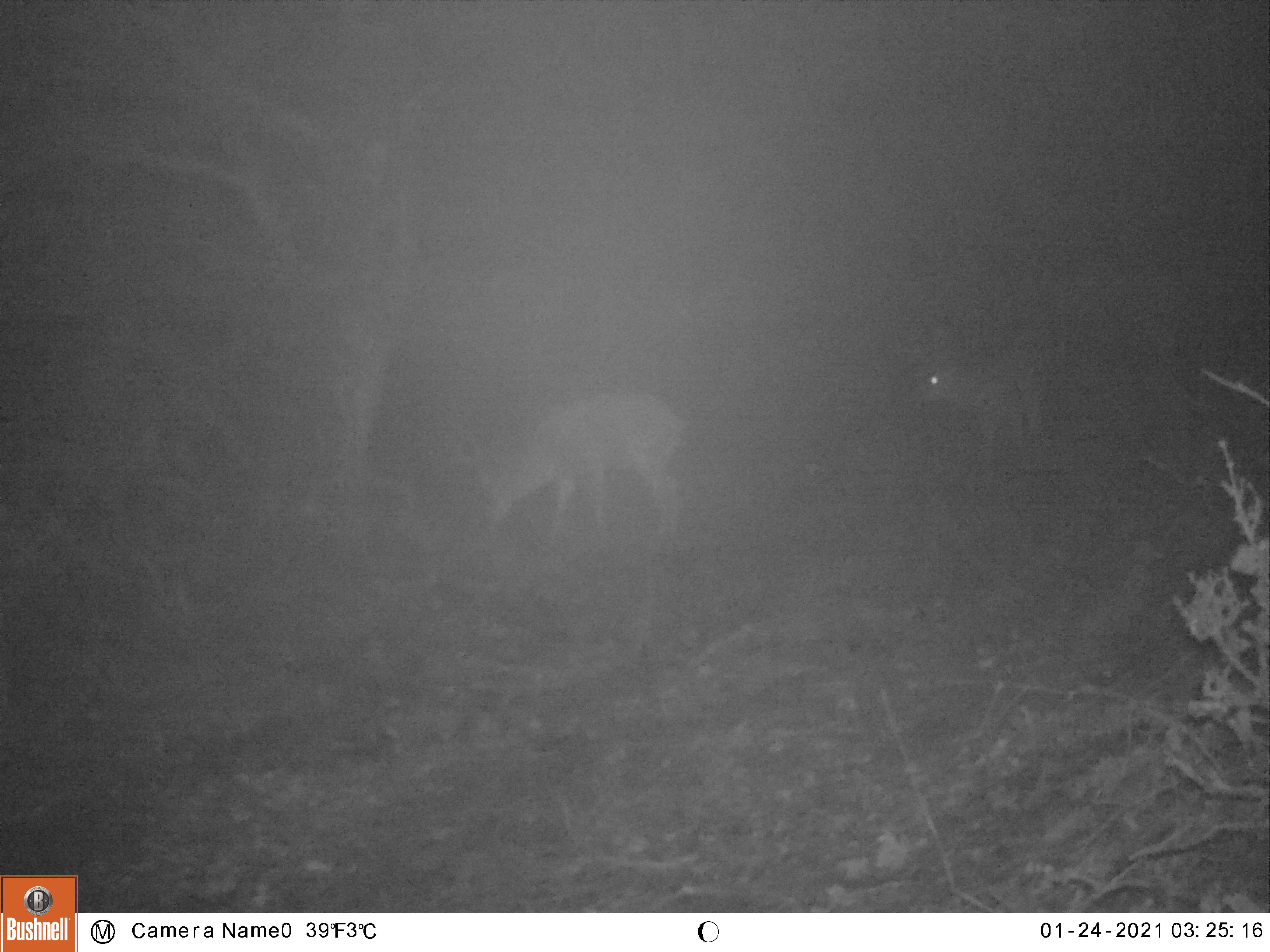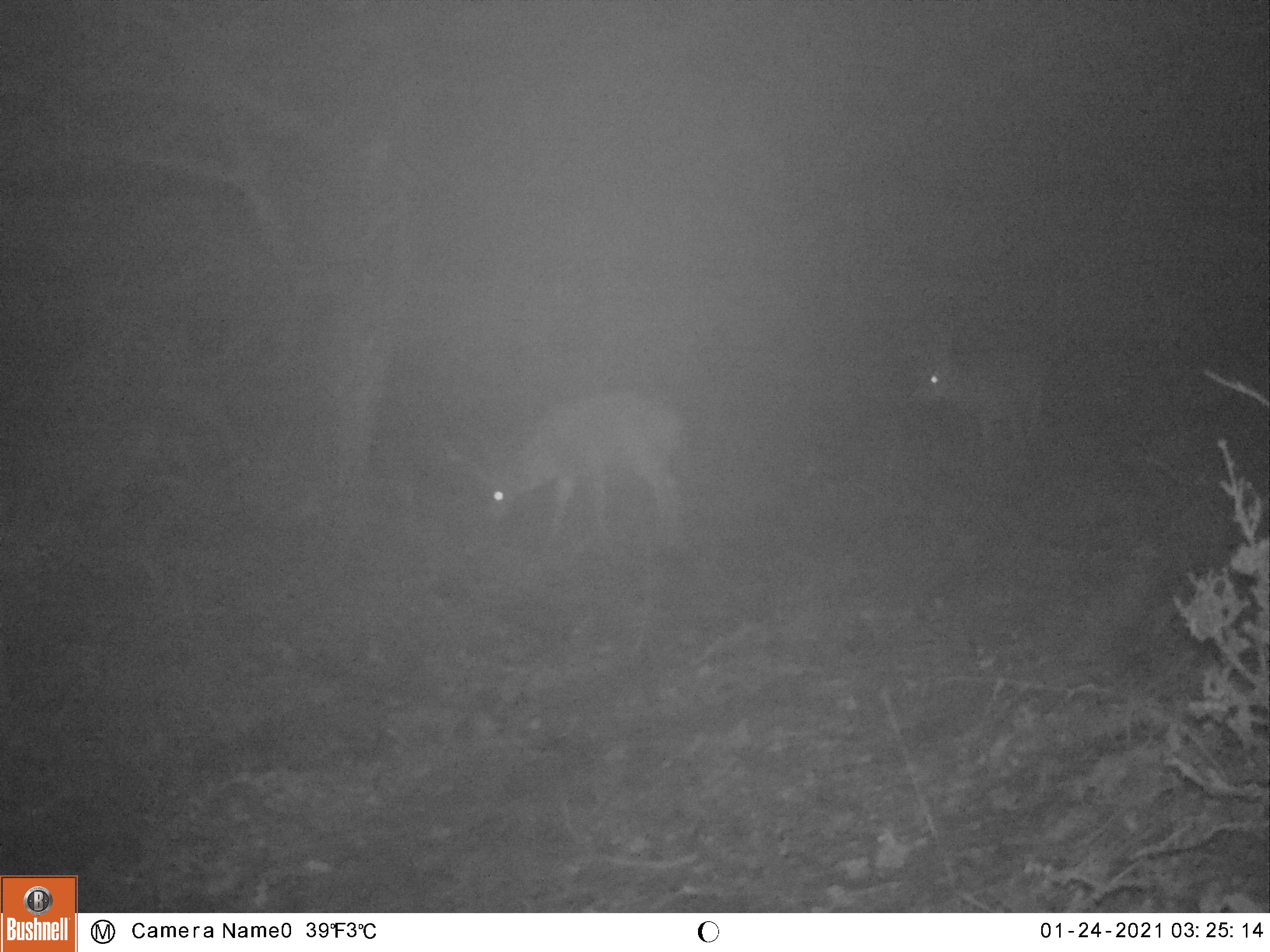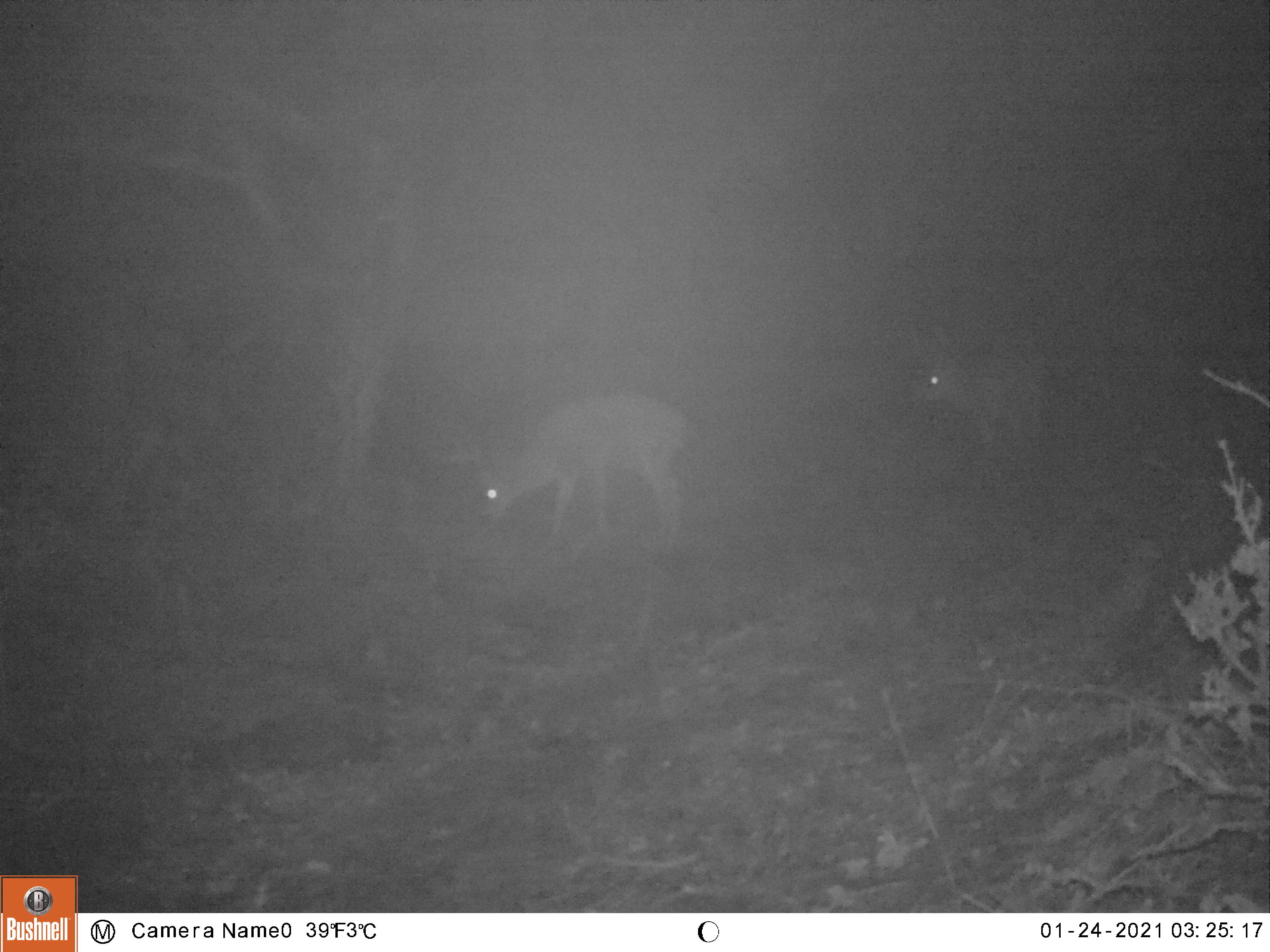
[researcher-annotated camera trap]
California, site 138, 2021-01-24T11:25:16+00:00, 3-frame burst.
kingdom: Animalia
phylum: Chordata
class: Mammalia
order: Artiodactyla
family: Cervidae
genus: Odocoileus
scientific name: Odocoileus hemionus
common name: mule deer